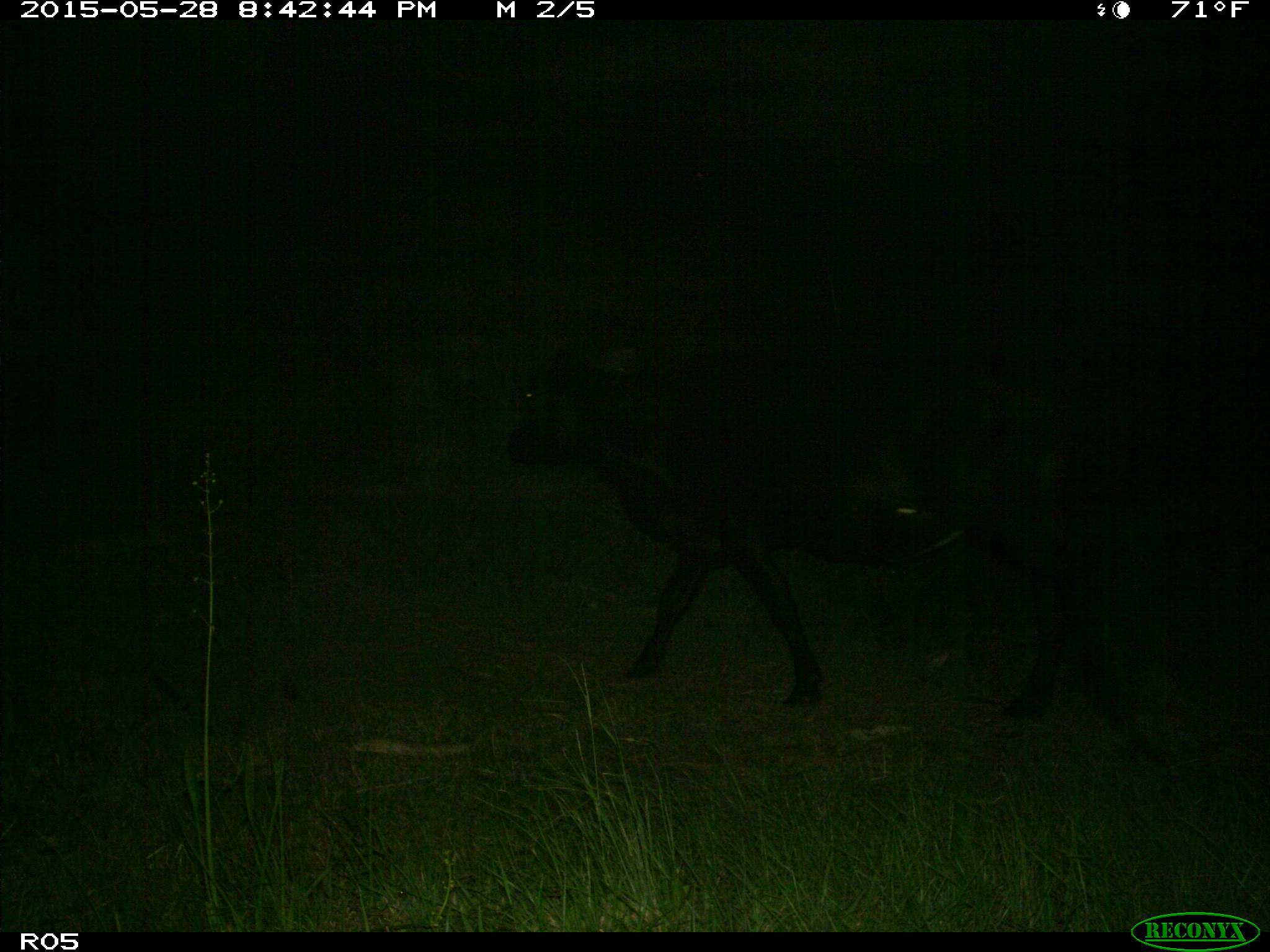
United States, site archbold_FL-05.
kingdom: Animalia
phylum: Chordata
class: Mammalia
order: Artiodactyla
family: Bovidae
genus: Bos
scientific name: Bos taurus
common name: domestic cow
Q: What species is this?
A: Bos taurus (domestic cow).